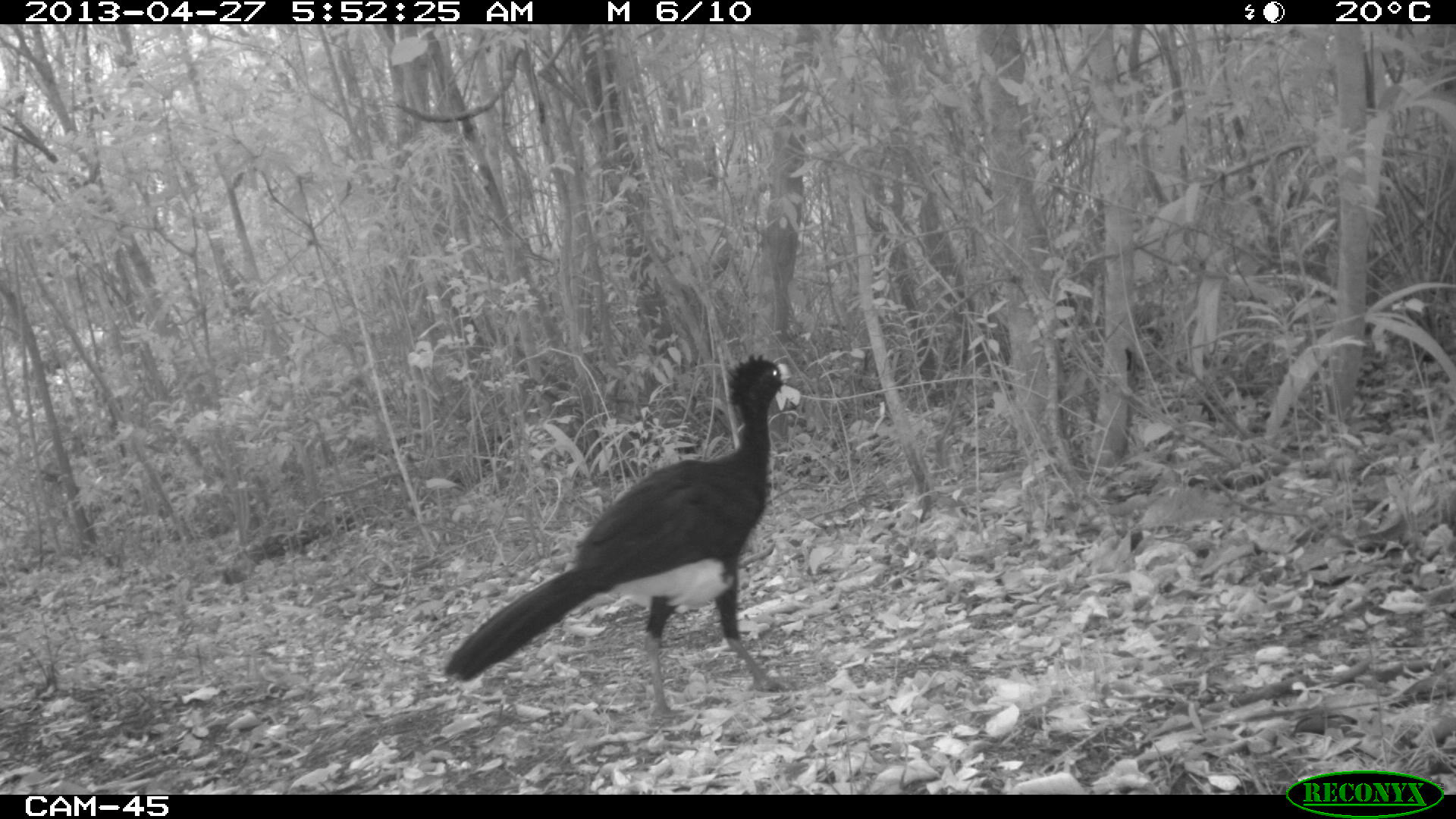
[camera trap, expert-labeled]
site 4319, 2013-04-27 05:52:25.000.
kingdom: Animalia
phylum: Chordata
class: Aves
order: Galliformes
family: Cracidae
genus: Crax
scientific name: Crax rubra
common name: great curassow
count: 1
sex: male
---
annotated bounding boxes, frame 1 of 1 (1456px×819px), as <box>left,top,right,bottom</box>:
crax rubra: <box>443,349,796,718</box>